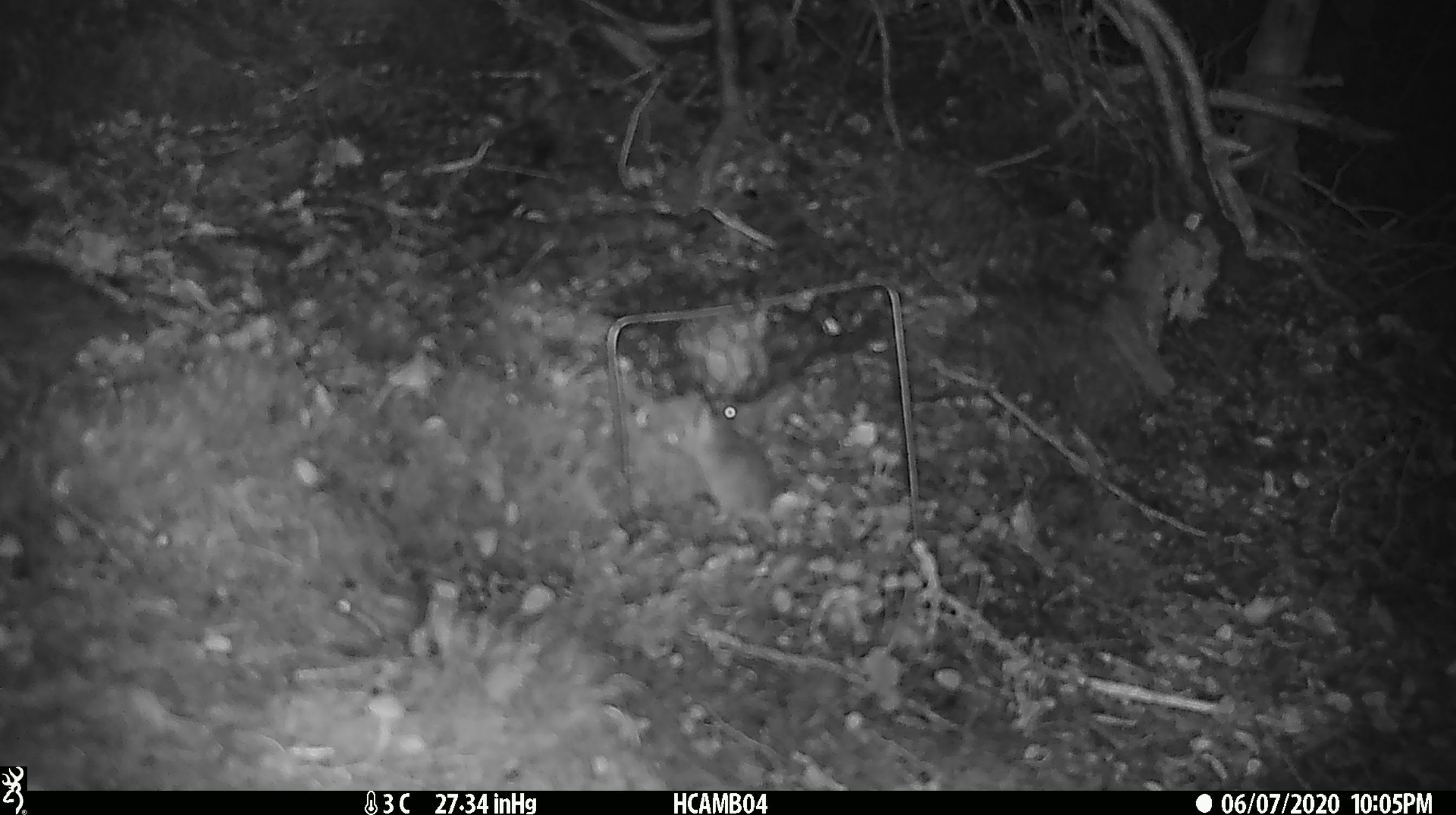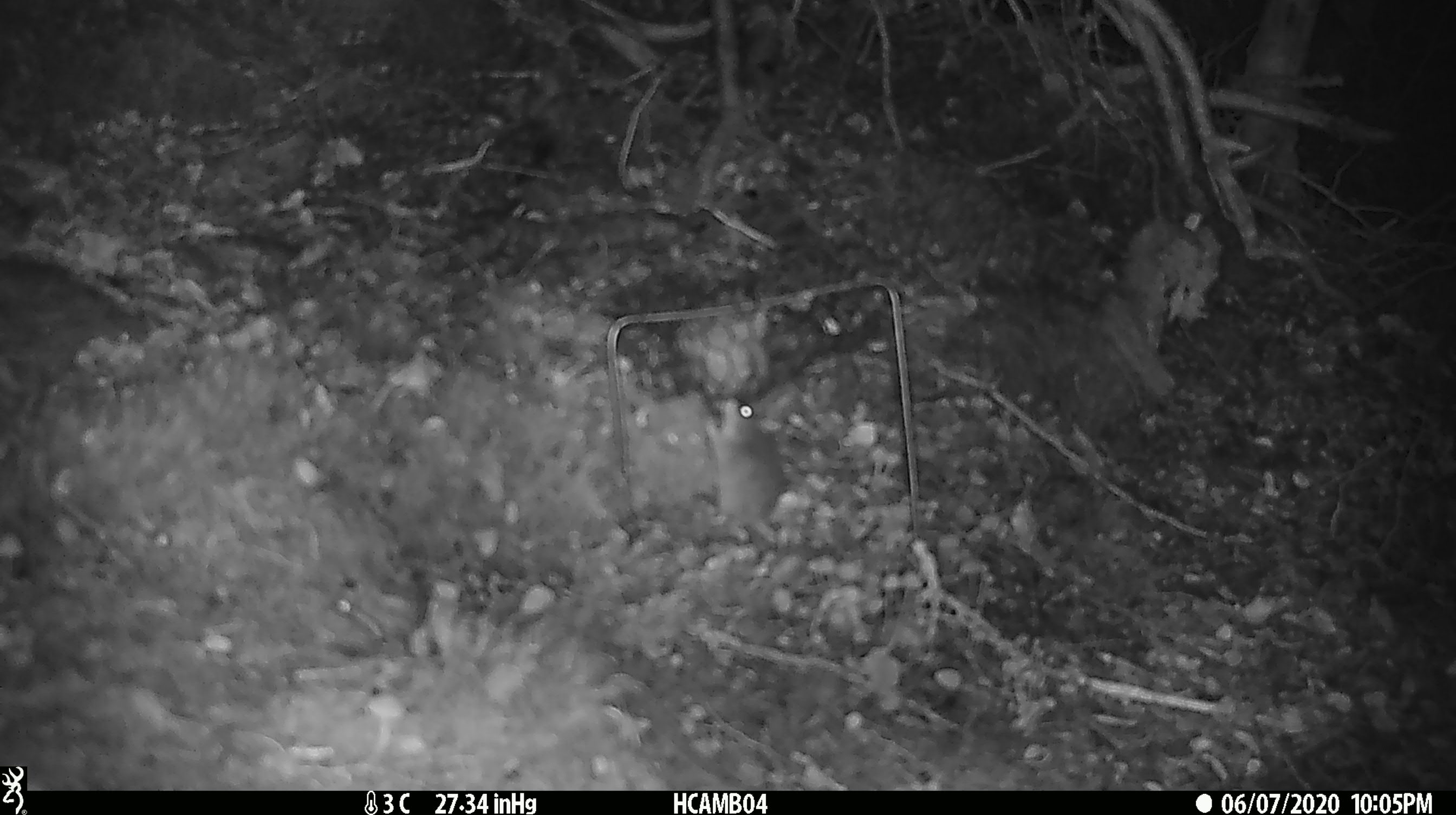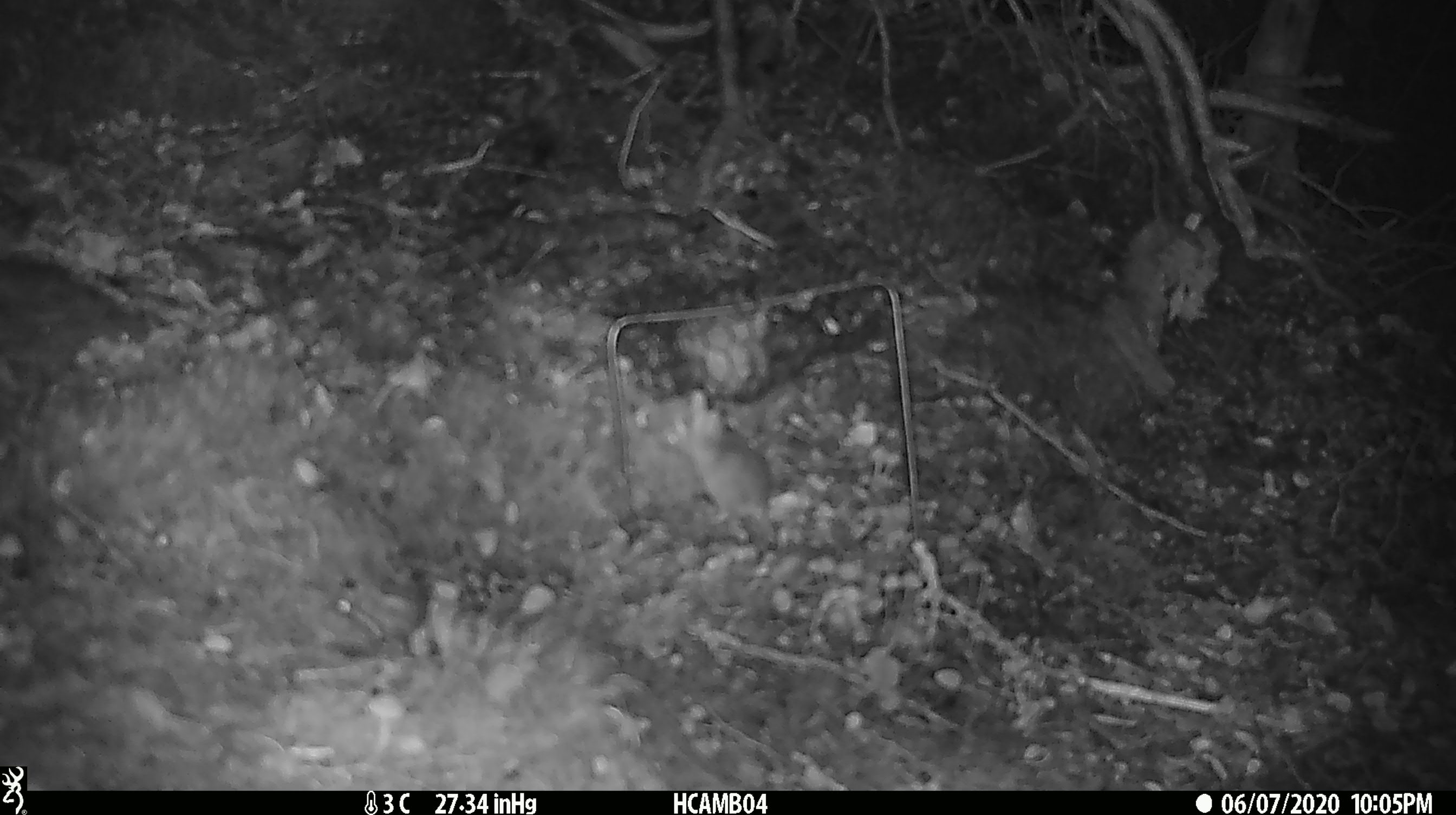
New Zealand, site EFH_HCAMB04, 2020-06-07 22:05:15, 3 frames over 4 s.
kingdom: Animalia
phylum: Chordata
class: Mammalia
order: Rodentia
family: Muridae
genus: Mus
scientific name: Mus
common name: mouse